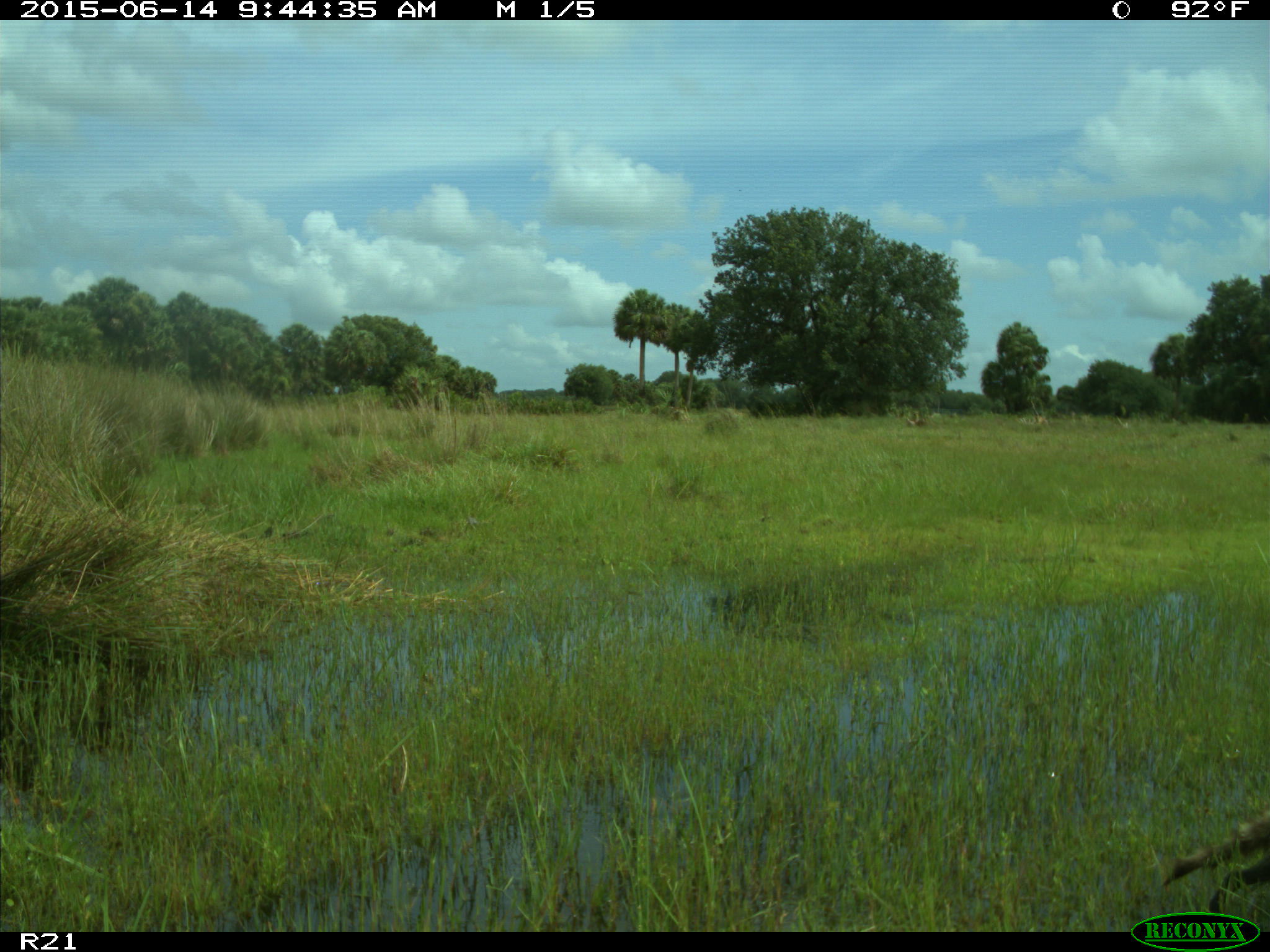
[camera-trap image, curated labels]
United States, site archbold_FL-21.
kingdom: Animalia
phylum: Chordata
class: Mammalia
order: Carnivora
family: Procyonidae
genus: Procyon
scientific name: Procyon lotor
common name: common raccoon